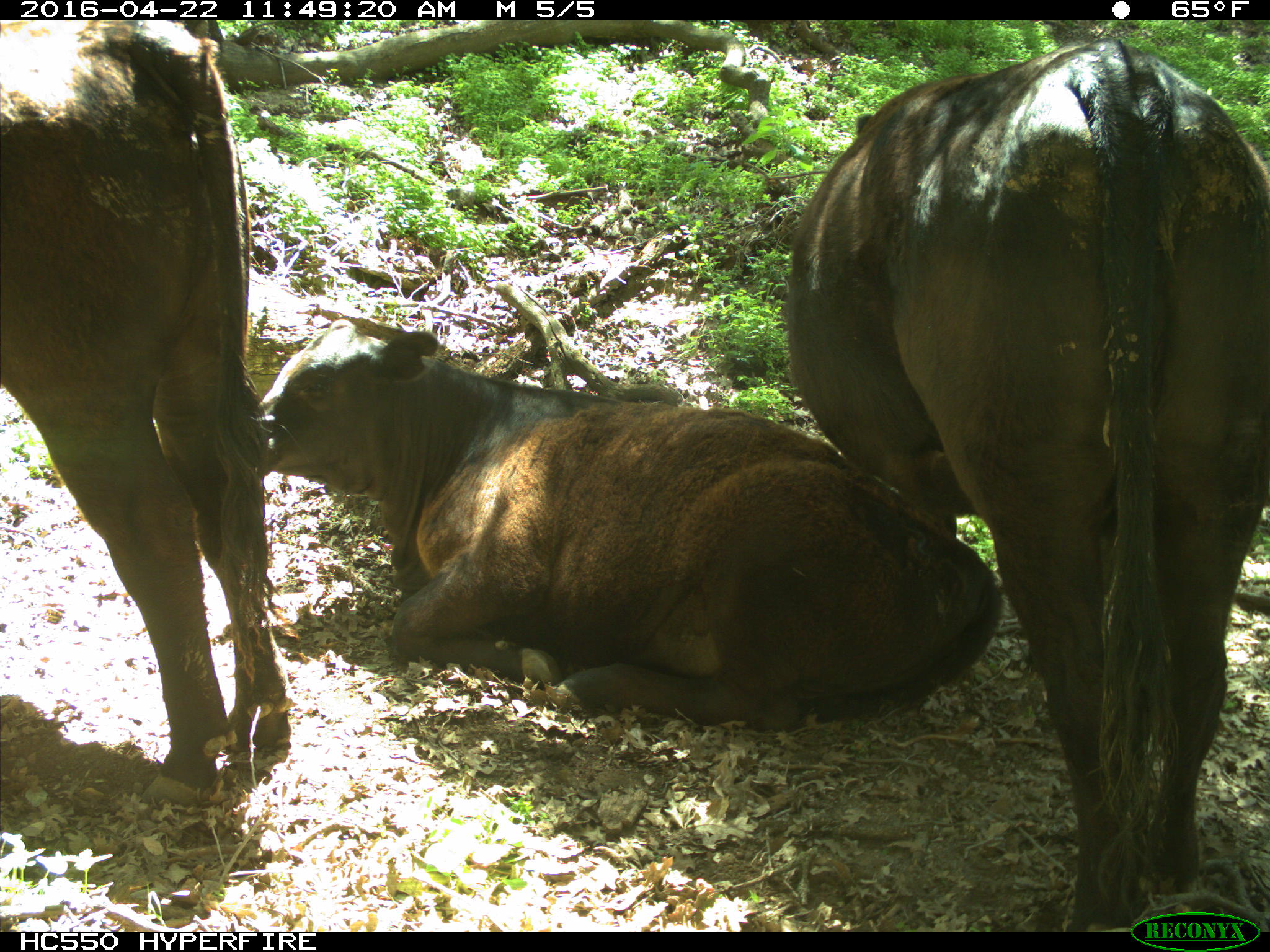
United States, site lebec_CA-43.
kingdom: Animalia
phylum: Chordata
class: Mammalia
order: Artiodactyla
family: Bovidae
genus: Bos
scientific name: Bos taurus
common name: domestic cow